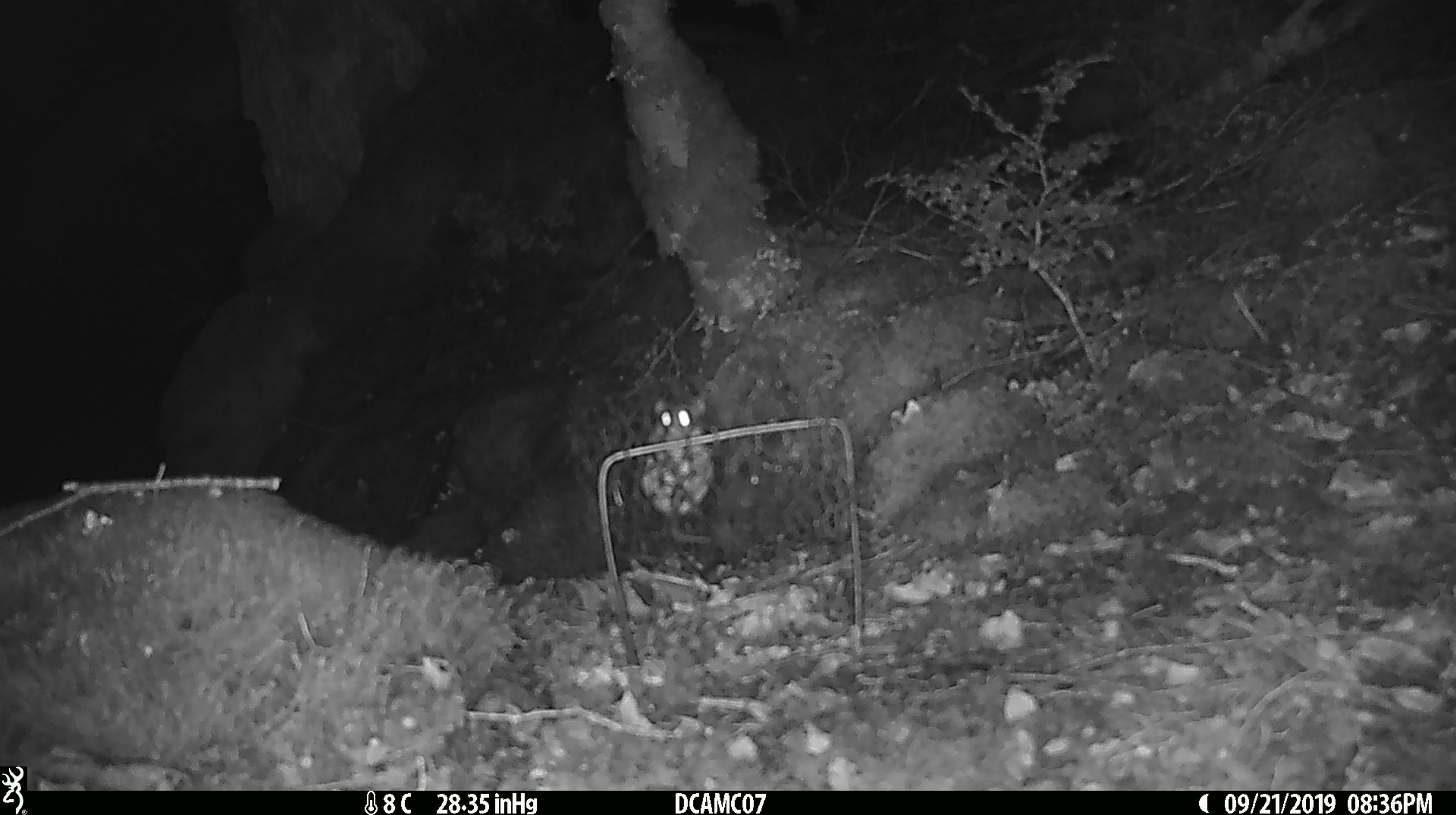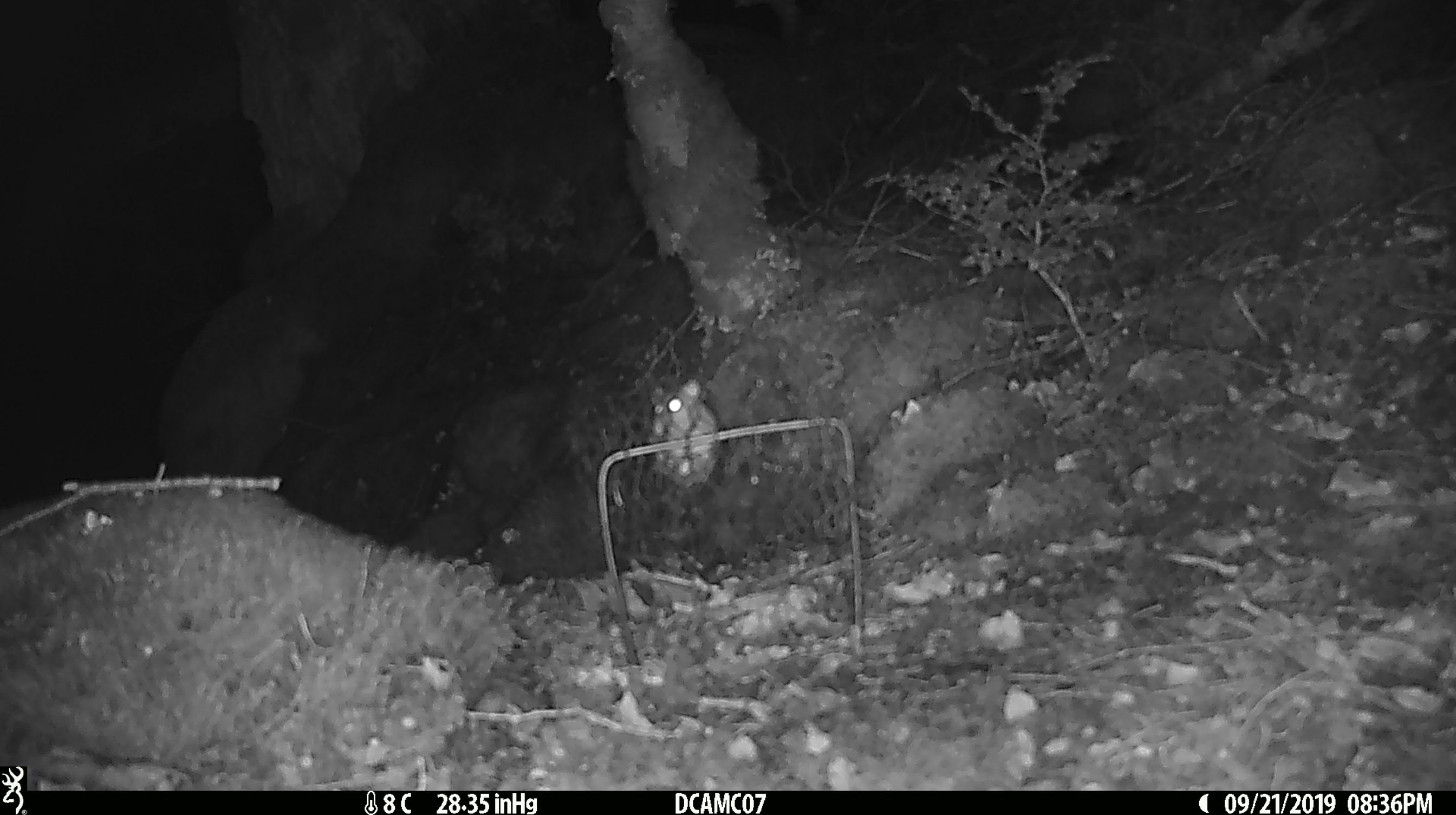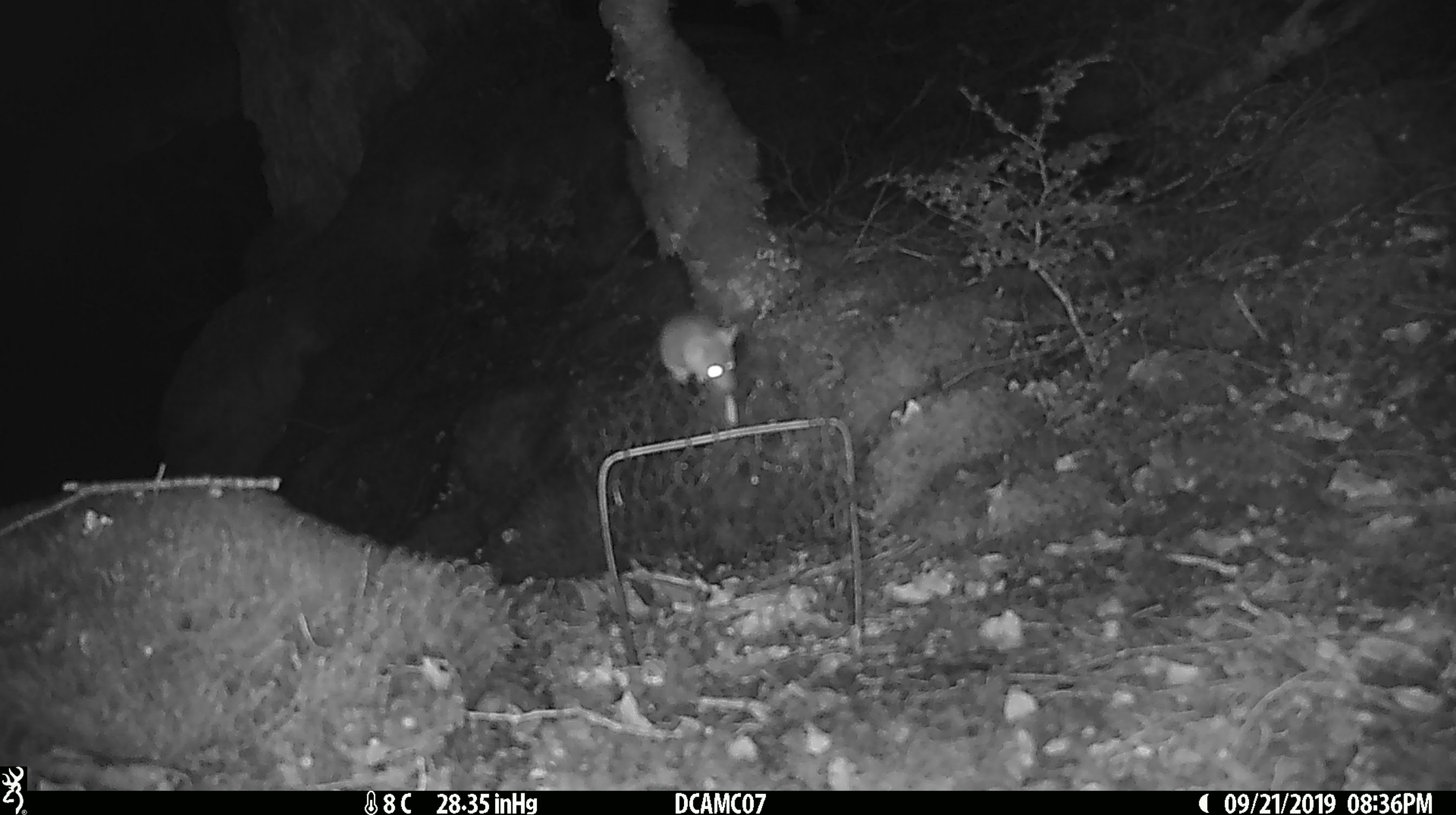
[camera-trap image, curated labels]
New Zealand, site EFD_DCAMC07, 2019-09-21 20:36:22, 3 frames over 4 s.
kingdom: Animalia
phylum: Chordata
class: Mammalia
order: Rodentia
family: Muridae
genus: Mus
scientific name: Mus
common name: mouse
Mouse (Mus).